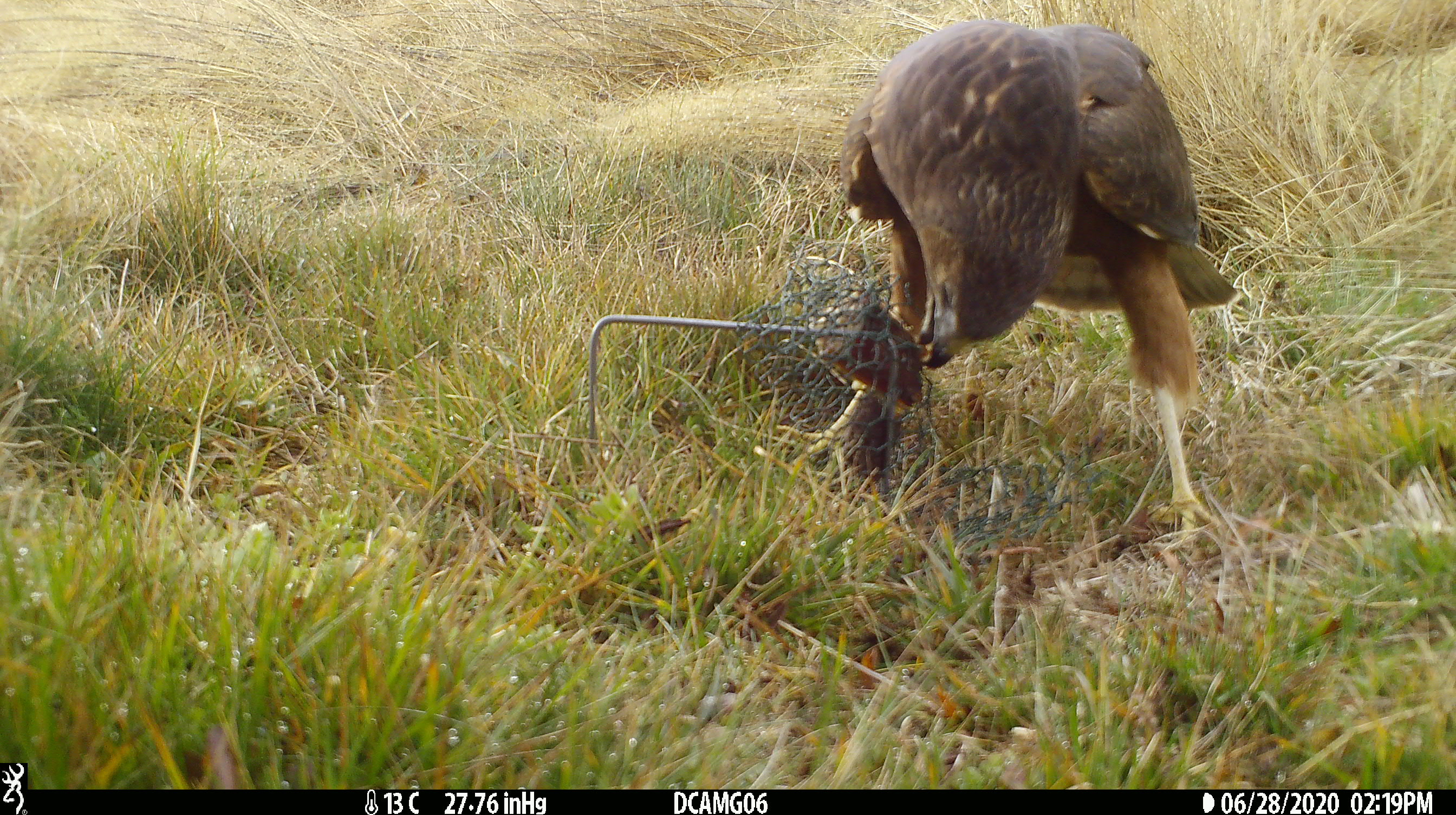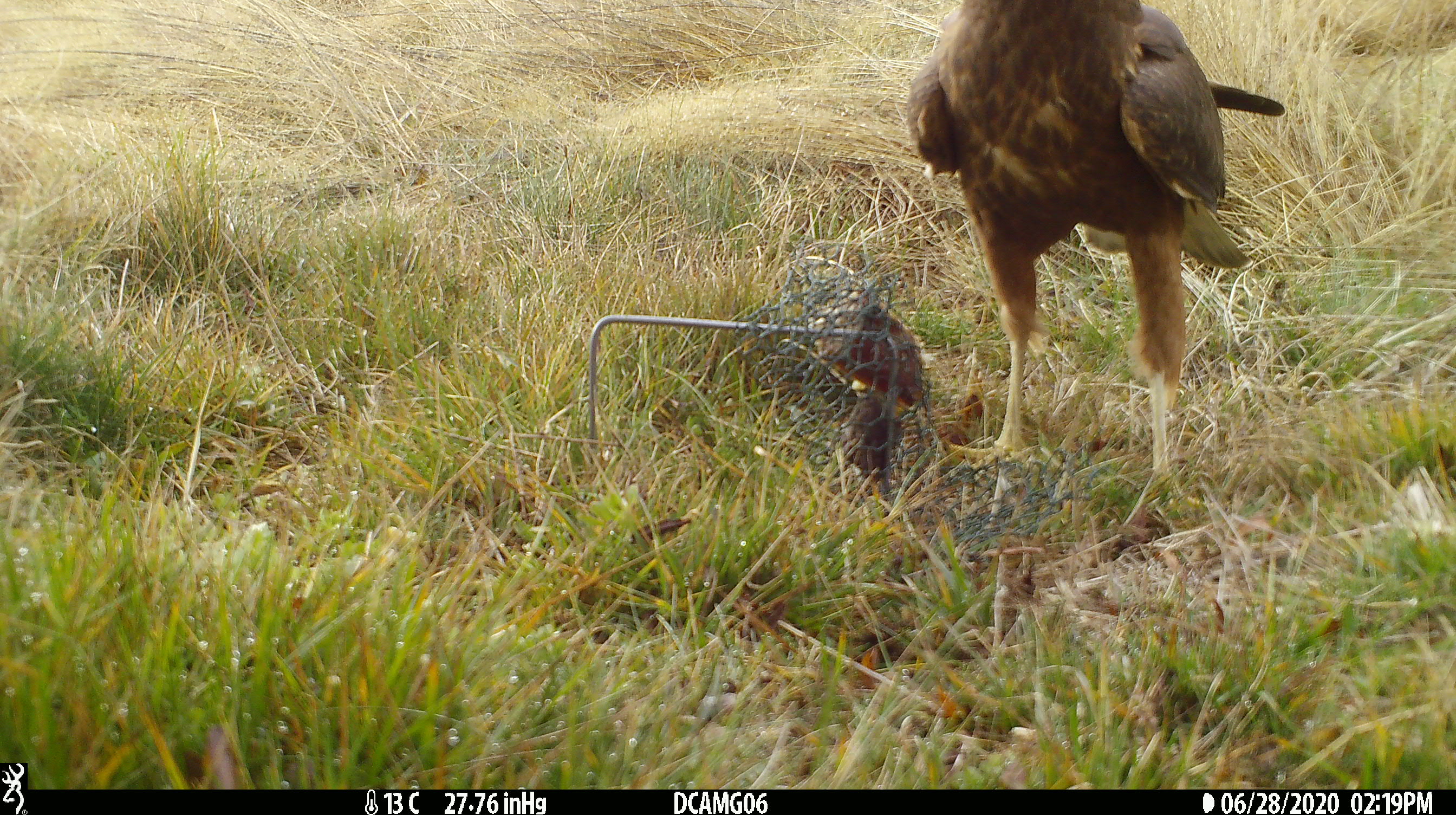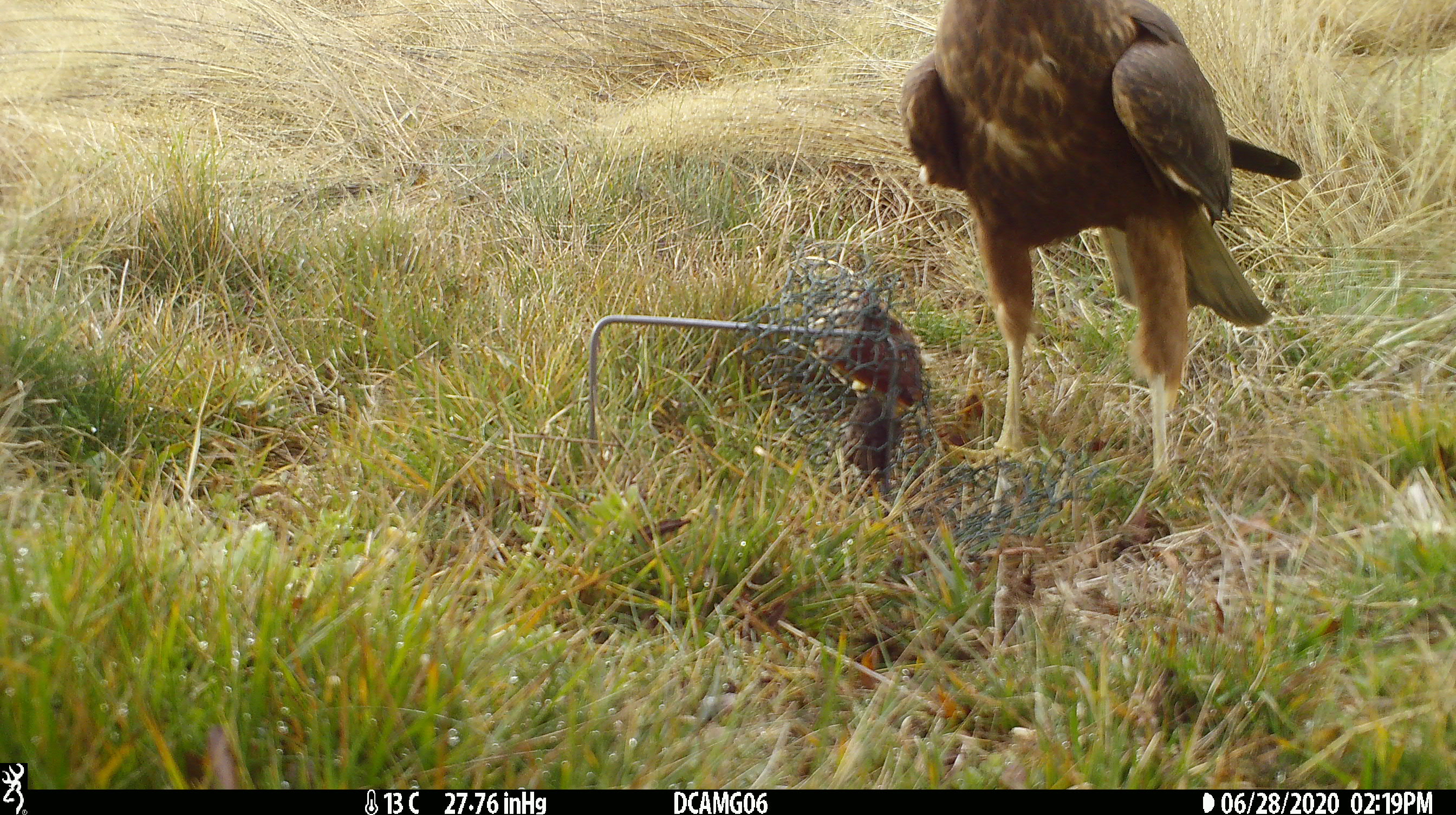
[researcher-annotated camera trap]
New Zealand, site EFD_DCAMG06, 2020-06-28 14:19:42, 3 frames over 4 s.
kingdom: Animalia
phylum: Chordata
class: Aves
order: Accipitriformes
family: Accipitridae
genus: Circus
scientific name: Circus approximans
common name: swamp harrier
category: harrier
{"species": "harrier (swamp harrier) (Circus approximans)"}